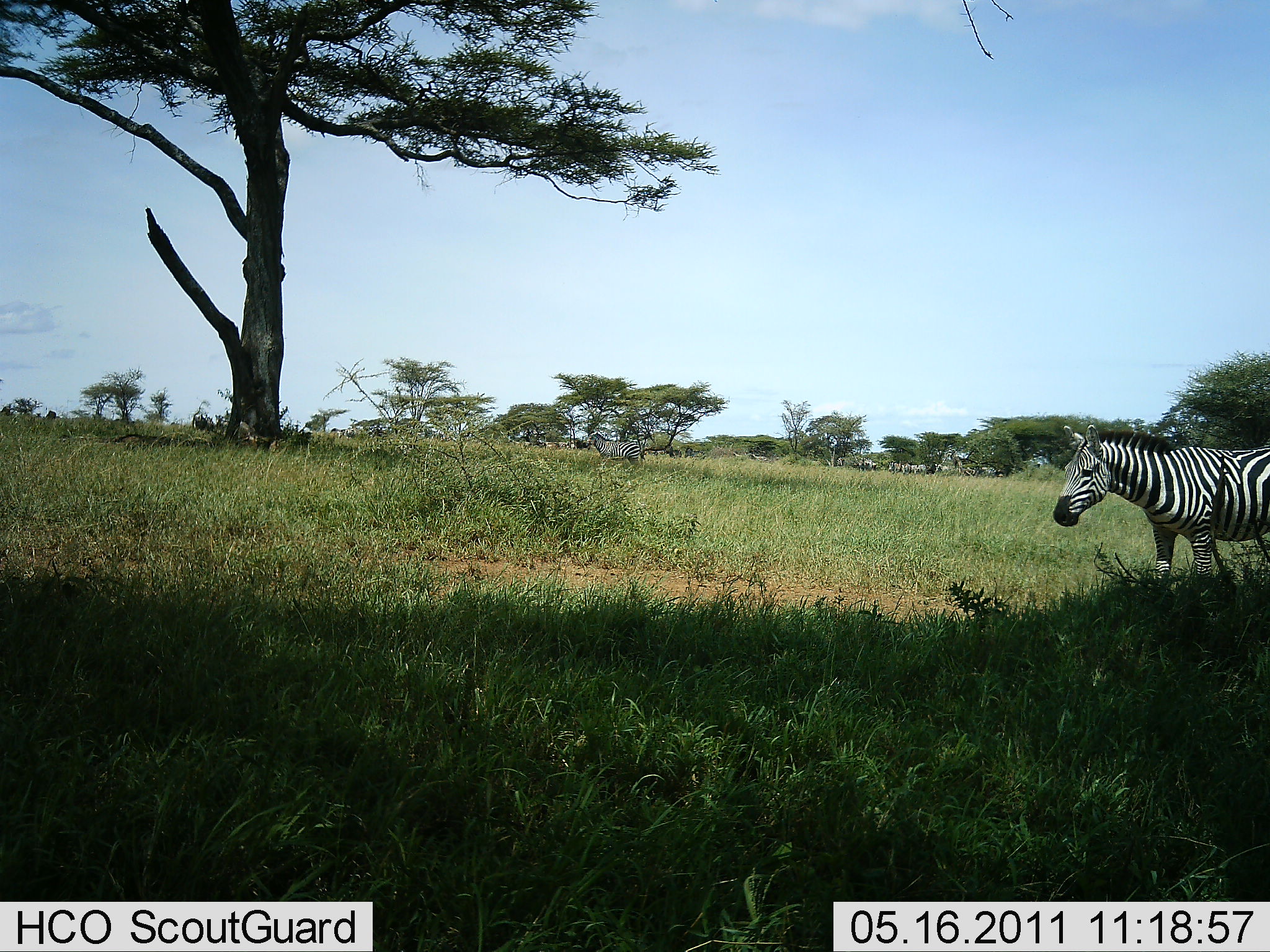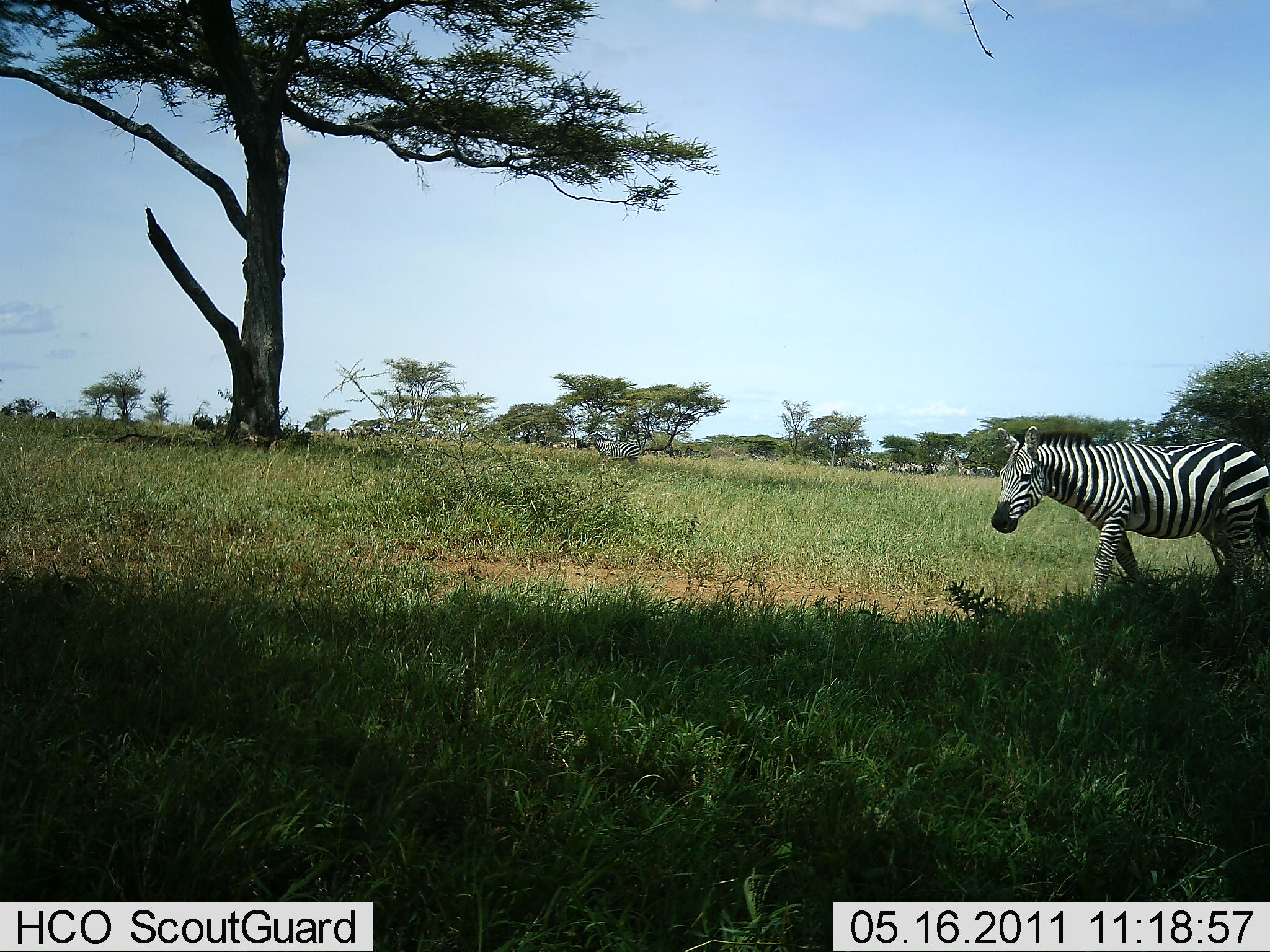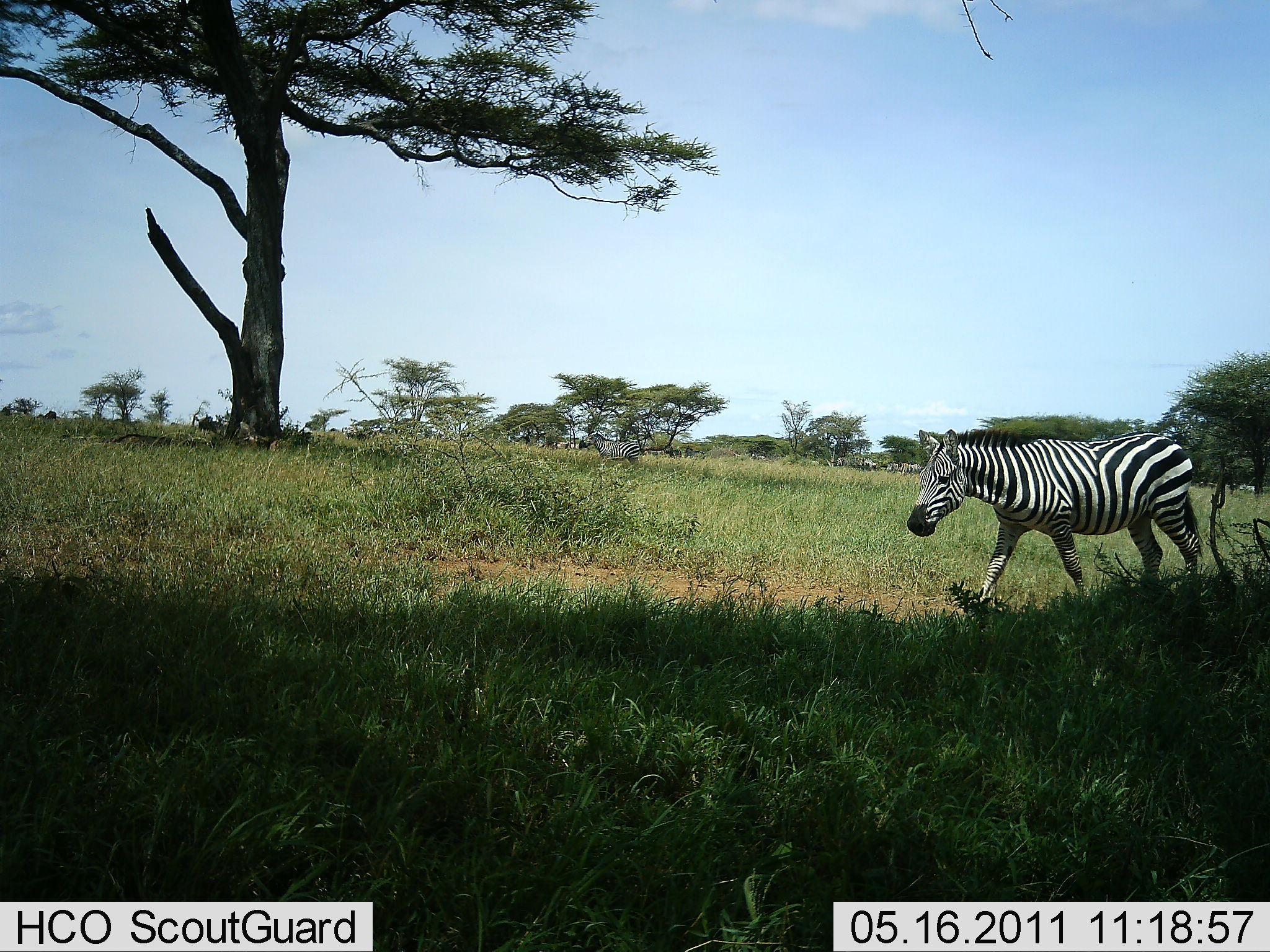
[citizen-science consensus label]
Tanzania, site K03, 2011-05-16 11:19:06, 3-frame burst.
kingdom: Animalia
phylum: Chordata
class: Mammalia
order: Perissodactyla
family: Equidae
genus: Equus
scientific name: Equus quagga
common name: plains zebra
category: zebra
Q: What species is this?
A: Zebra (plains zebra) (Equus quagga).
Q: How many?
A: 6.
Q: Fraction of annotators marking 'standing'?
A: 58%.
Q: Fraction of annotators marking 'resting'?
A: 0%.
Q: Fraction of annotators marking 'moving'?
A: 75%.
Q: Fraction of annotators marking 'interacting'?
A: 0%.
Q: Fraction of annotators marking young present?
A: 0%.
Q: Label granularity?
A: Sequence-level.